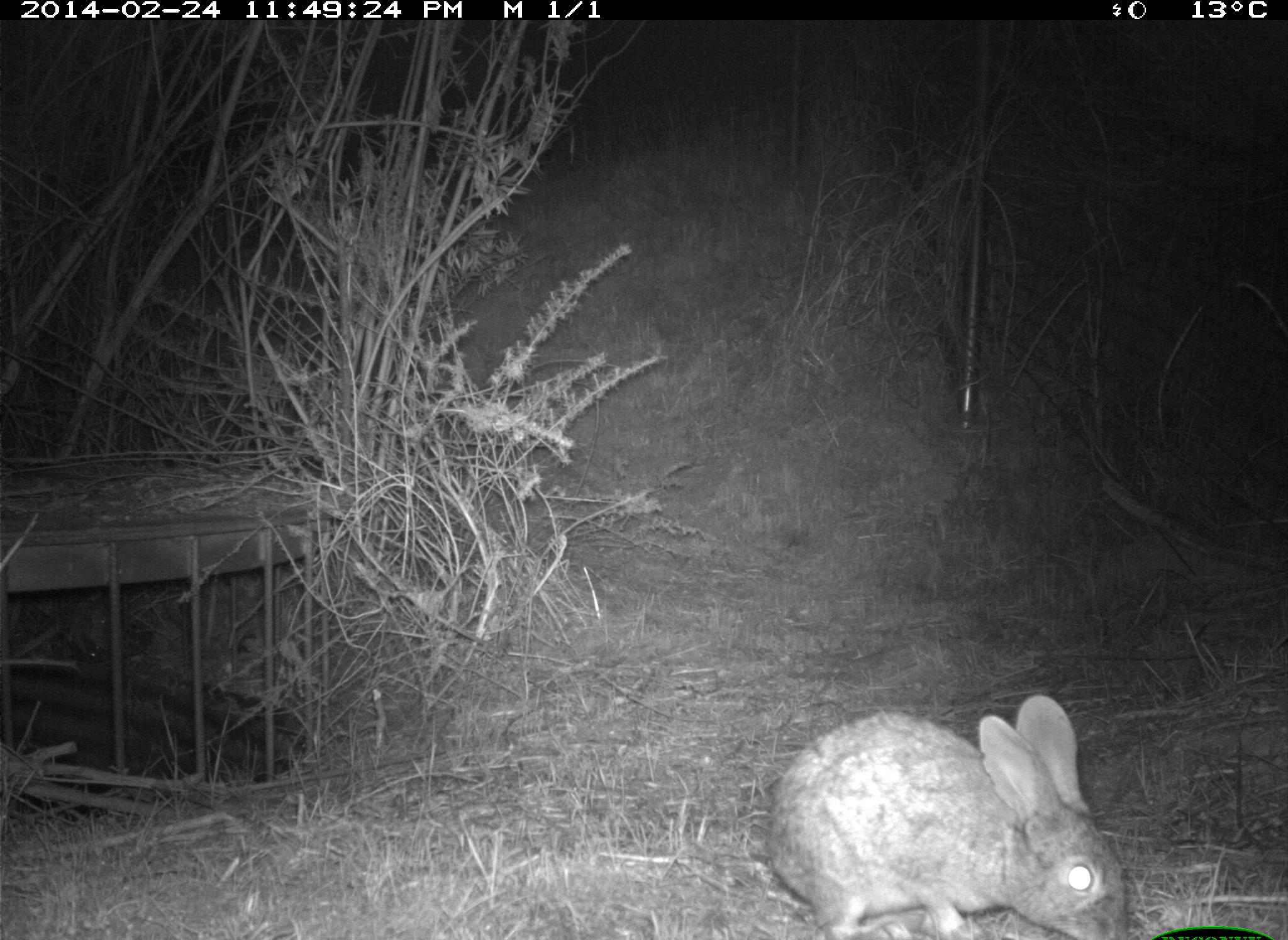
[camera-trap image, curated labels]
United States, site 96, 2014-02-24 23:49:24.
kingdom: Animalia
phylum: Chordata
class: Mammalia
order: Lagomorpha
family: Leporidae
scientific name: Leporidae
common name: rabbits and hares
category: rabbit